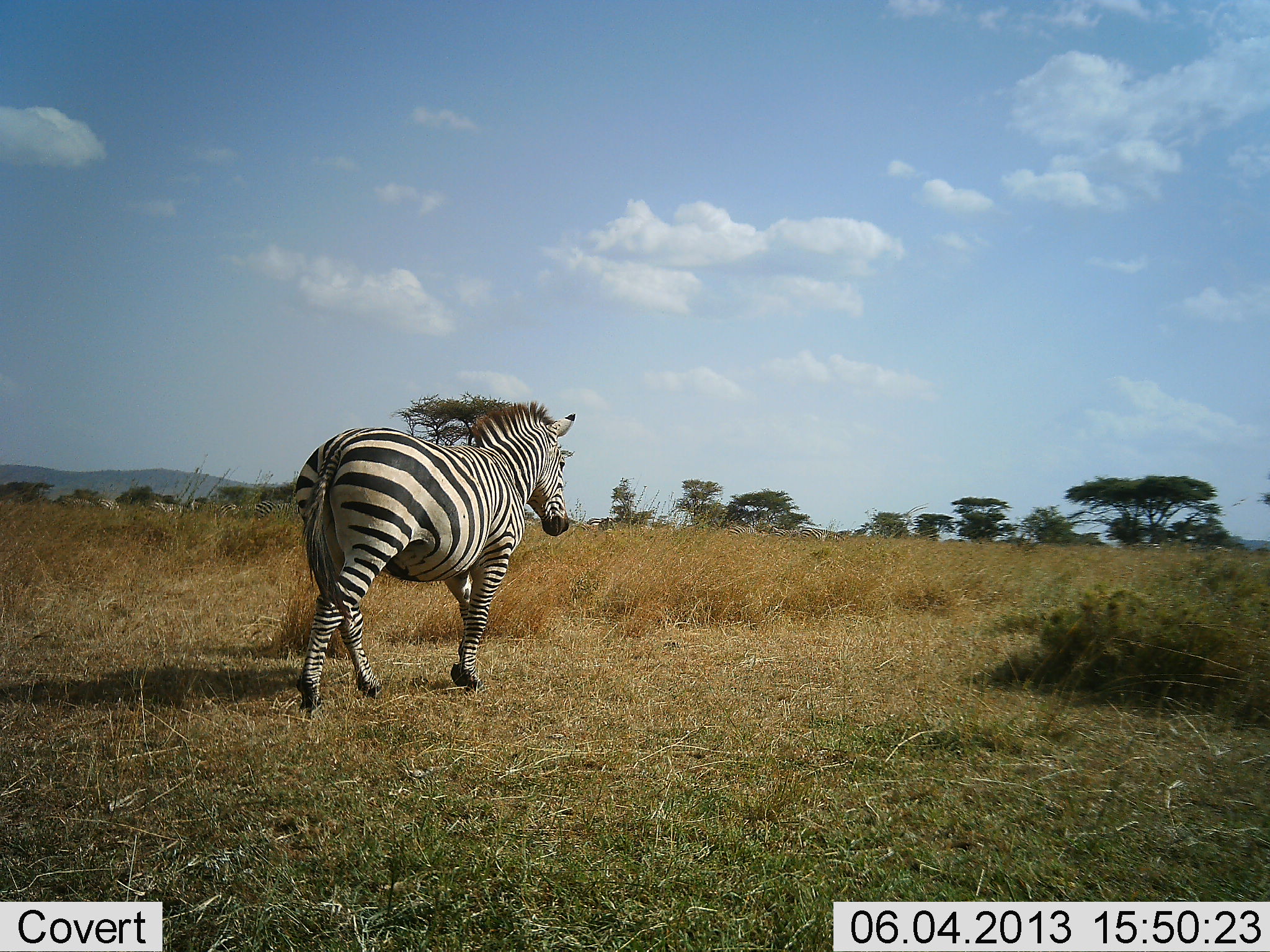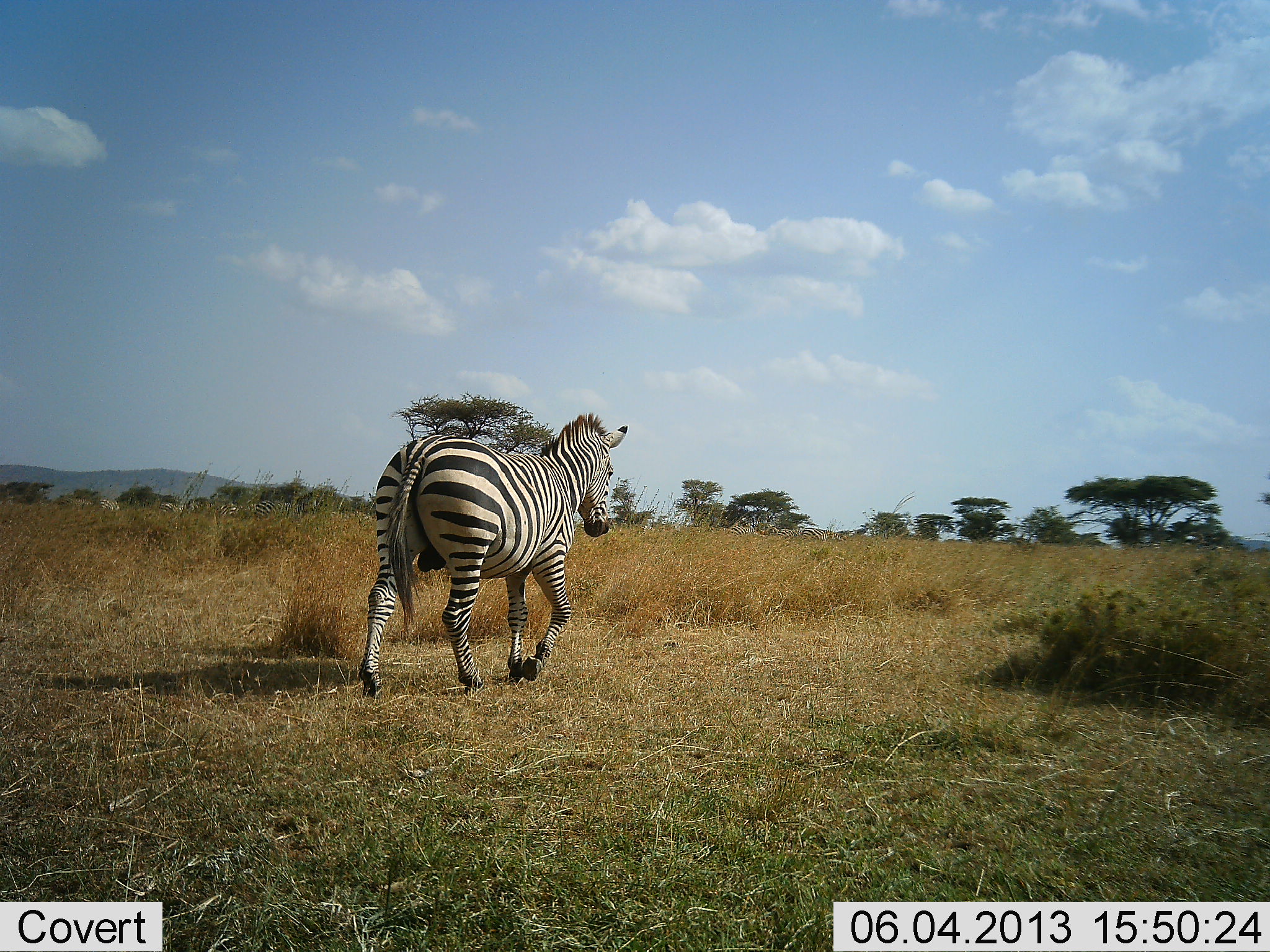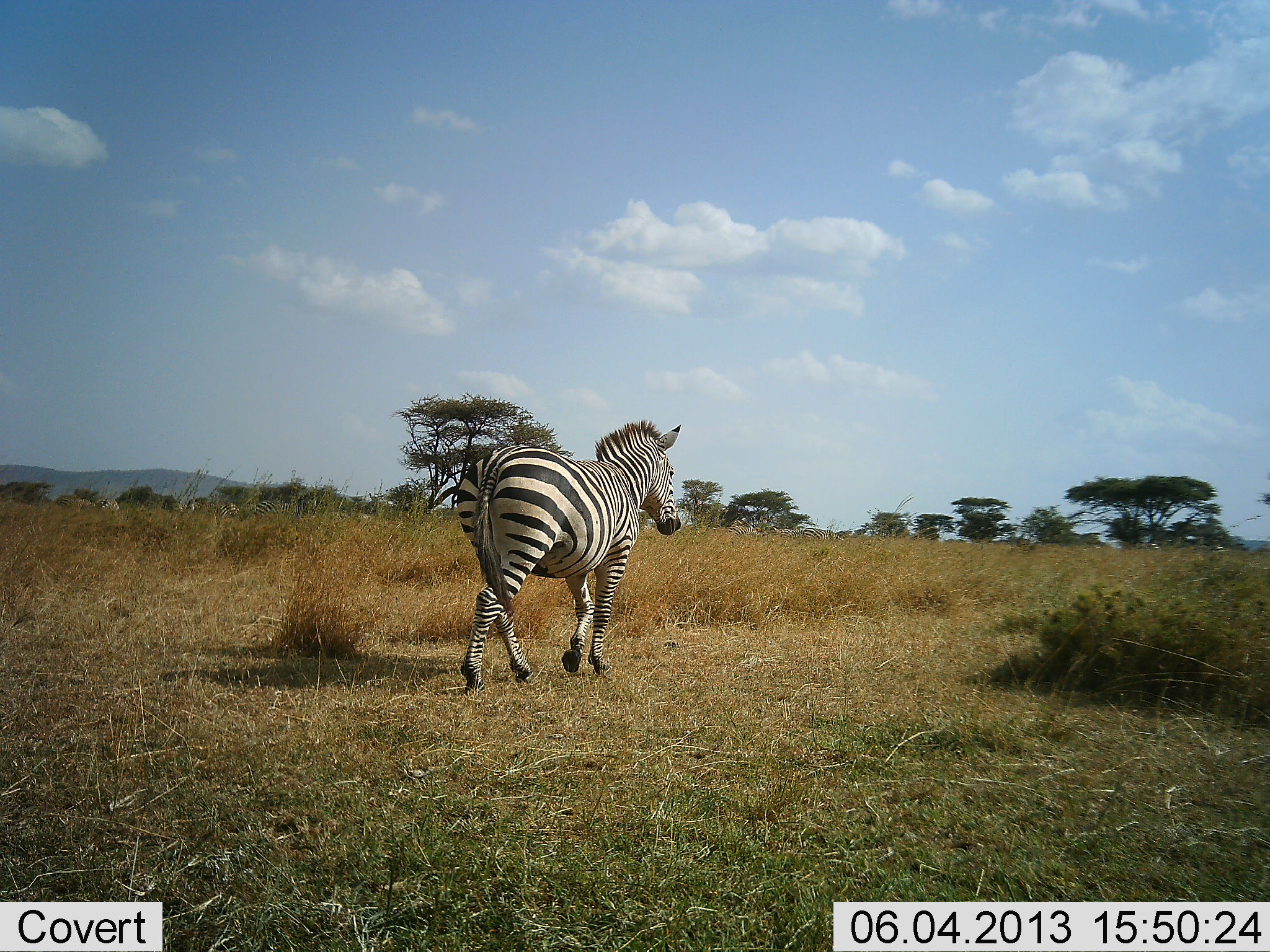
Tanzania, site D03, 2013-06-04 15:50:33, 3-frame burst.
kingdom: Animalia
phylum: Chordata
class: Mammalia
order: Perissodactyla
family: Equidae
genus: Equus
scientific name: Equus quagga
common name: plains zebra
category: zebra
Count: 1.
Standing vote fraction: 7%.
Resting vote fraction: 0%.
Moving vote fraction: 100%.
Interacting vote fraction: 0%.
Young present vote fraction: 0%.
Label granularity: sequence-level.